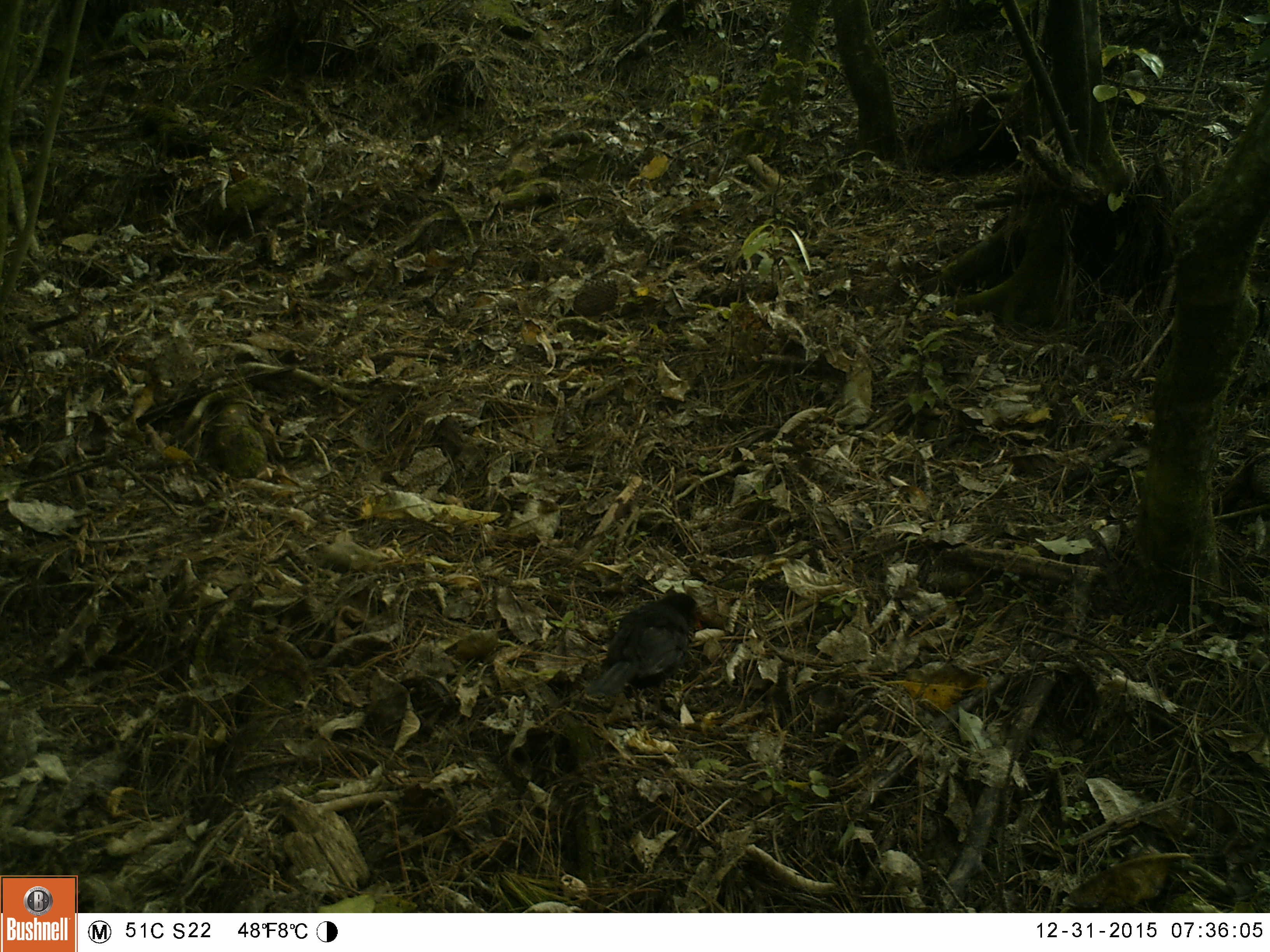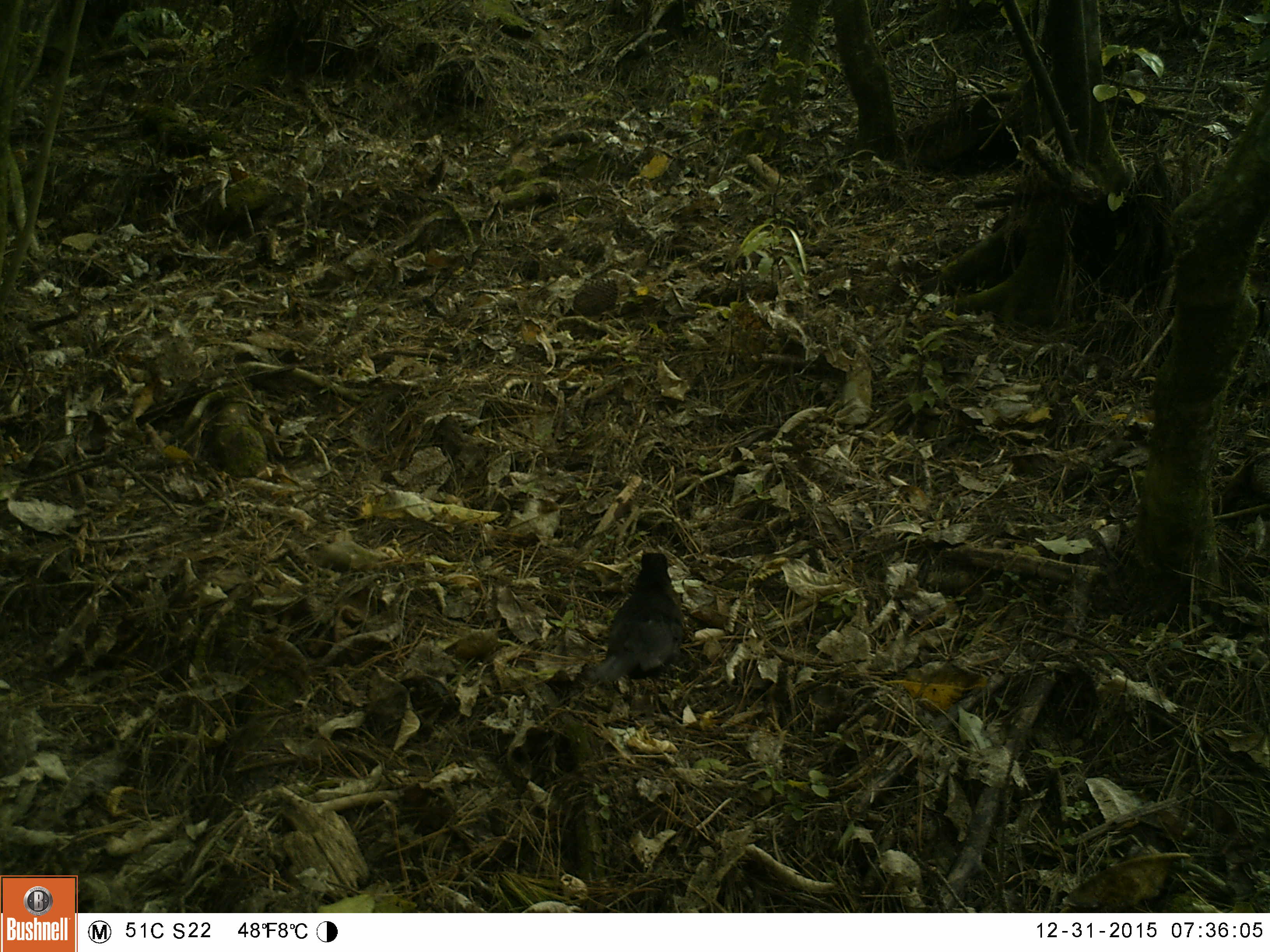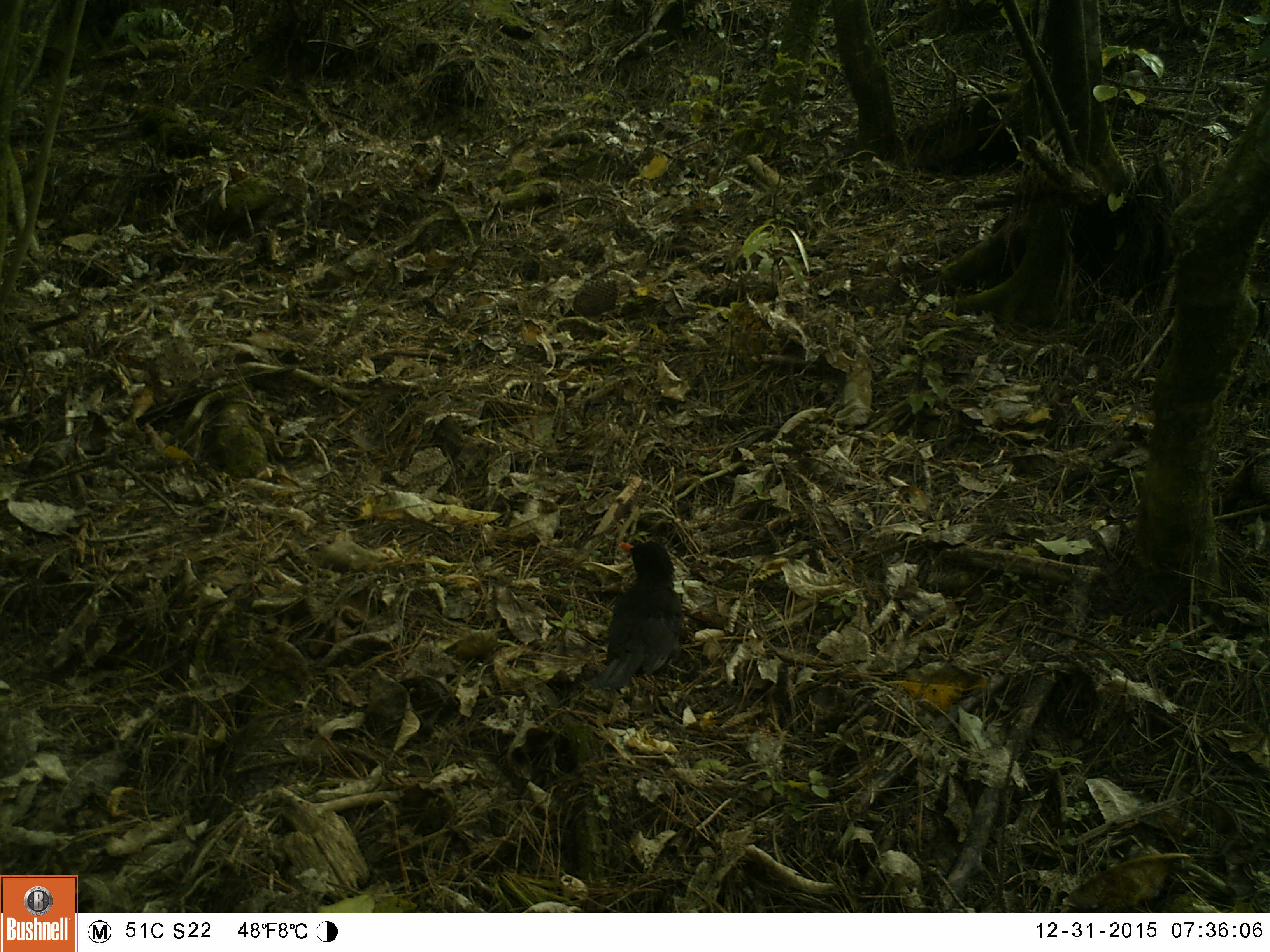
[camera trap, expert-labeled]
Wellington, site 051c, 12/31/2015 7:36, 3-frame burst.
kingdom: Animalia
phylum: Chordata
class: Aves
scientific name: Aves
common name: bird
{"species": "bird (Aves)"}